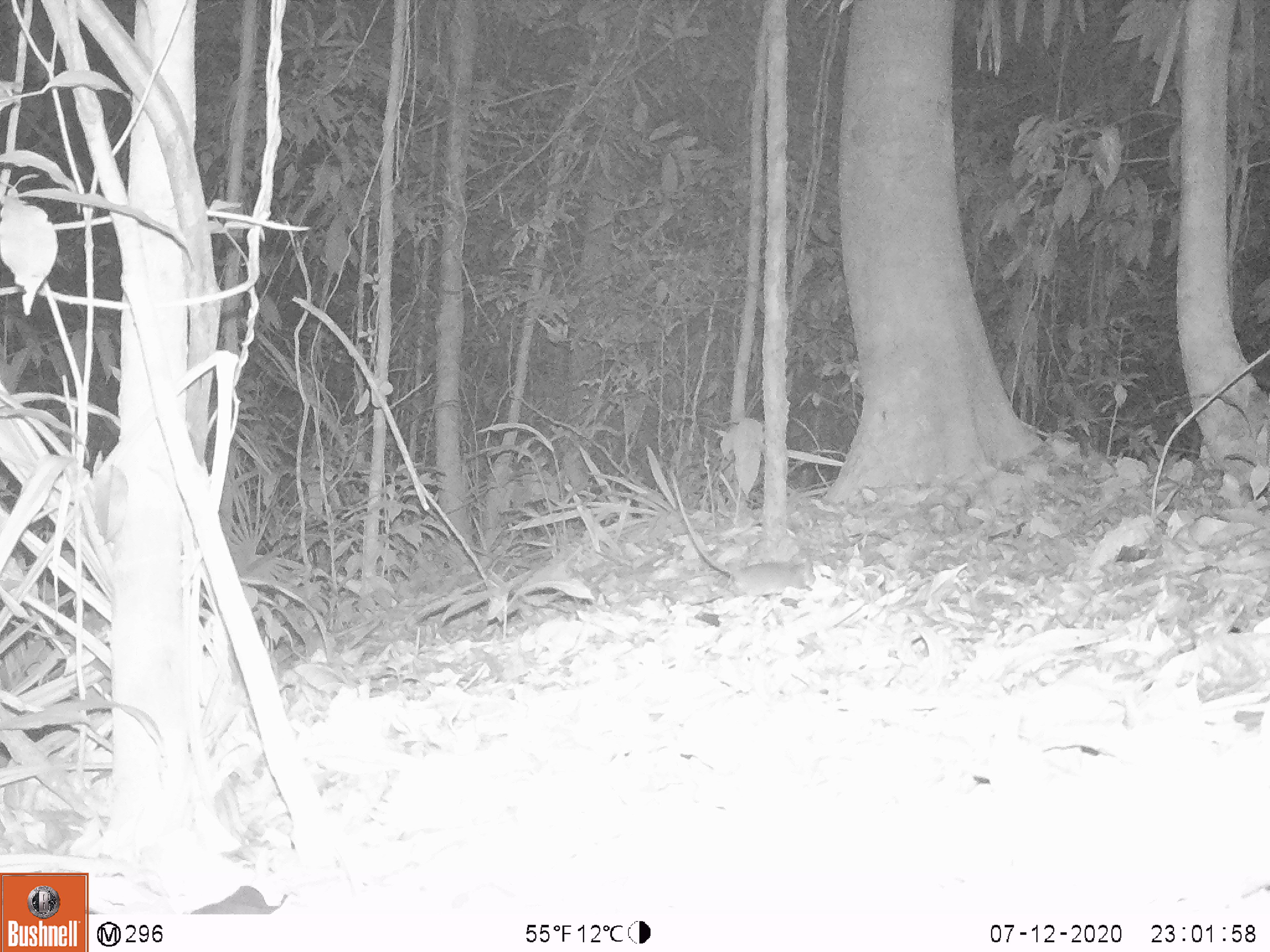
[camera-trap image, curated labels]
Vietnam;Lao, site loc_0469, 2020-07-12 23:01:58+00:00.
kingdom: Animalia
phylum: Chordata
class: Mammalia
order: Rodentia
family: Muridae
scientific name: Muridae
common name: old-world mice and rats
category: unidentified murid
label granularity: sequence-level